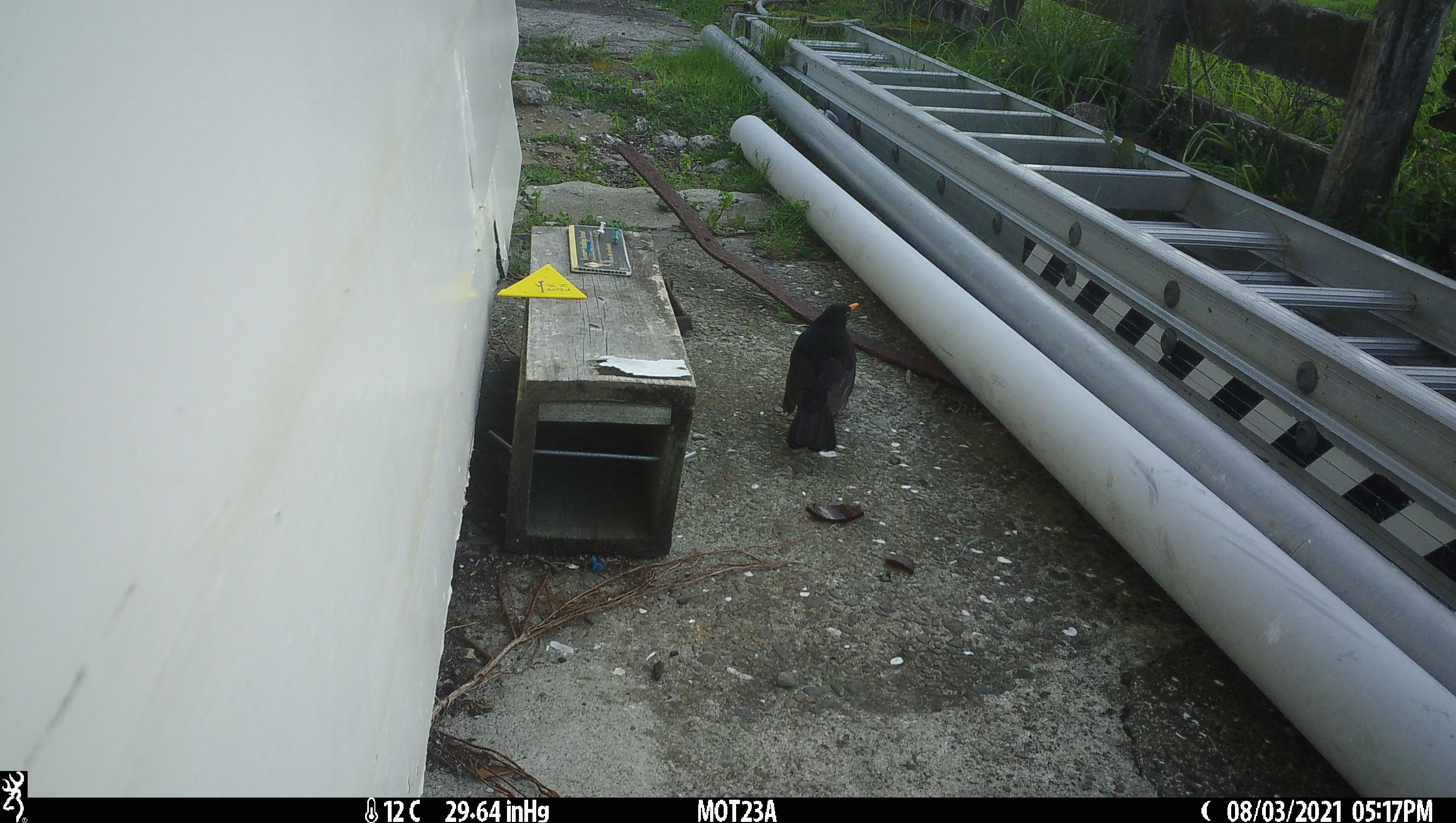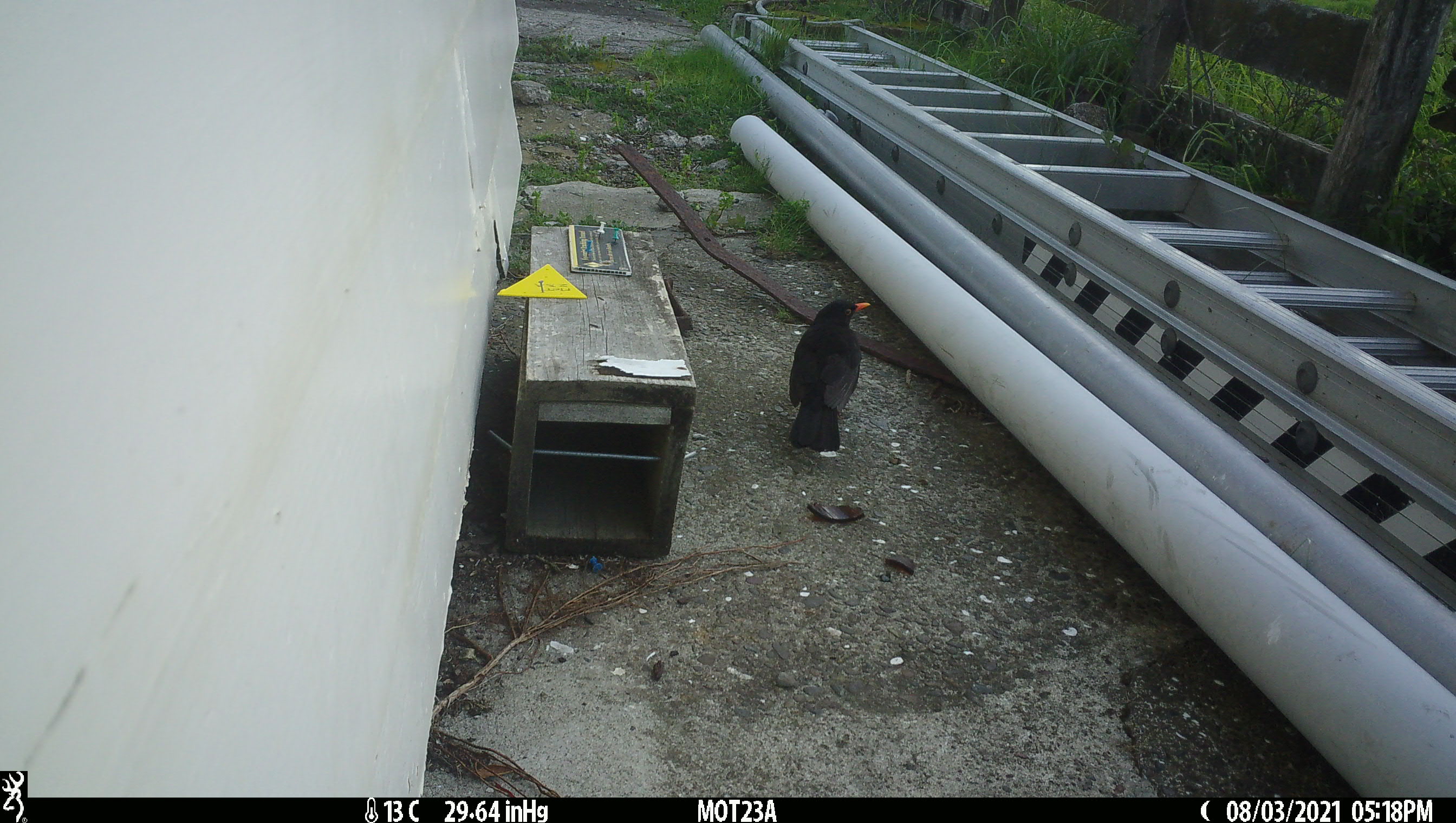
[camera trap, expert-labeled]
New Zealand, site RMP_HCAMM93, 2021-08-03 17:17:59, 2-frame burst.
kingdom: Animalia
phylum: Chordata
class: Aves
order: Passeriformes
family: Turdidae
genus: Turdus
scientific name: Turdus merula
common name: eurasian blackbird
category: blackbird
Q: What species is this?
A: Blackbird (eurasian blackbird) (Turdus merula).